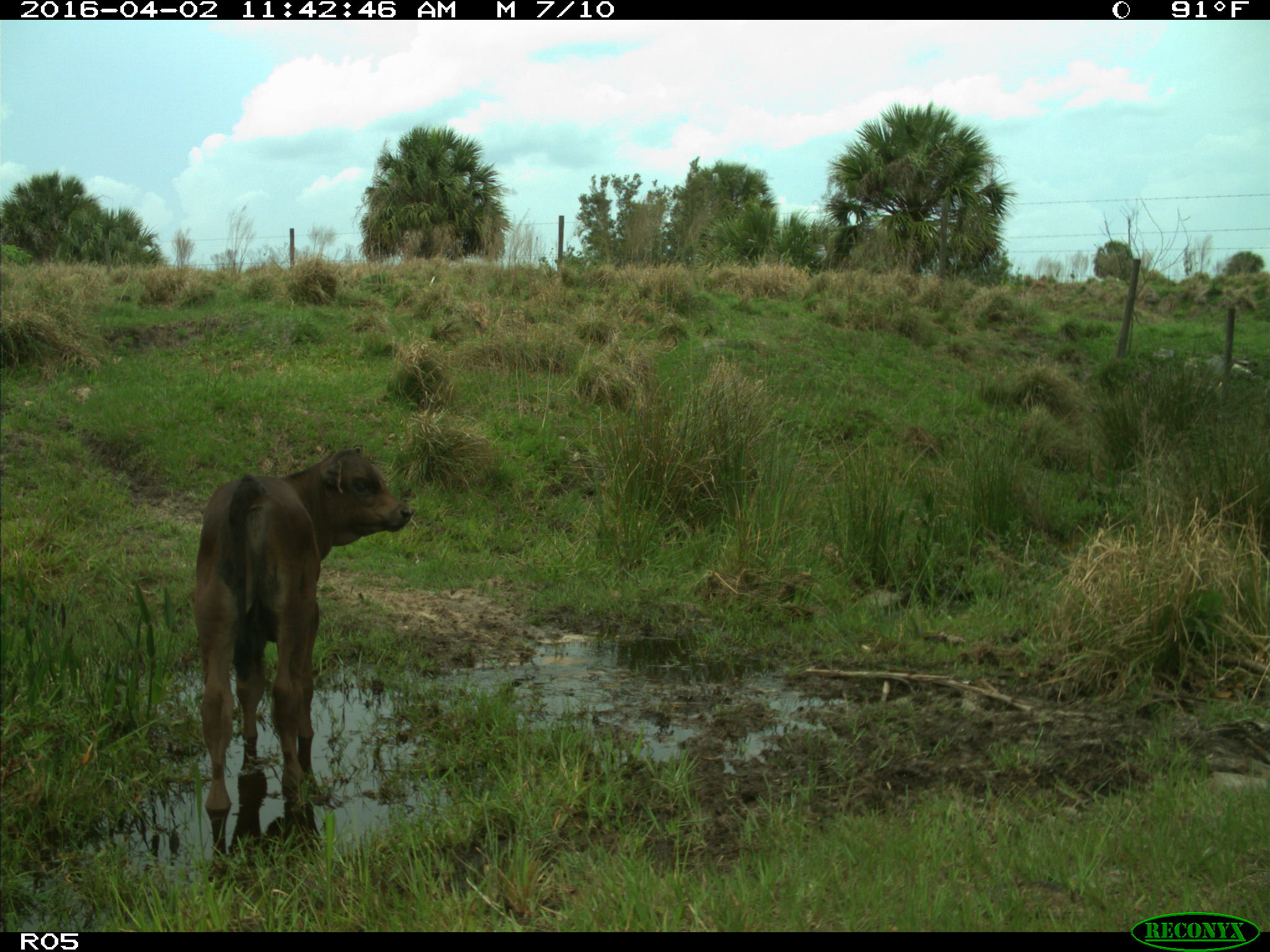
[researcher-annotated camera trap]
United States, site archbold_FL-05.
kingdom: Animalia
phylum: Chordata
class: Mammalia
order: Artiodactyla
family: Bovidae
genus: Bos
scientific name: Bos taurus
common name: domestic cow